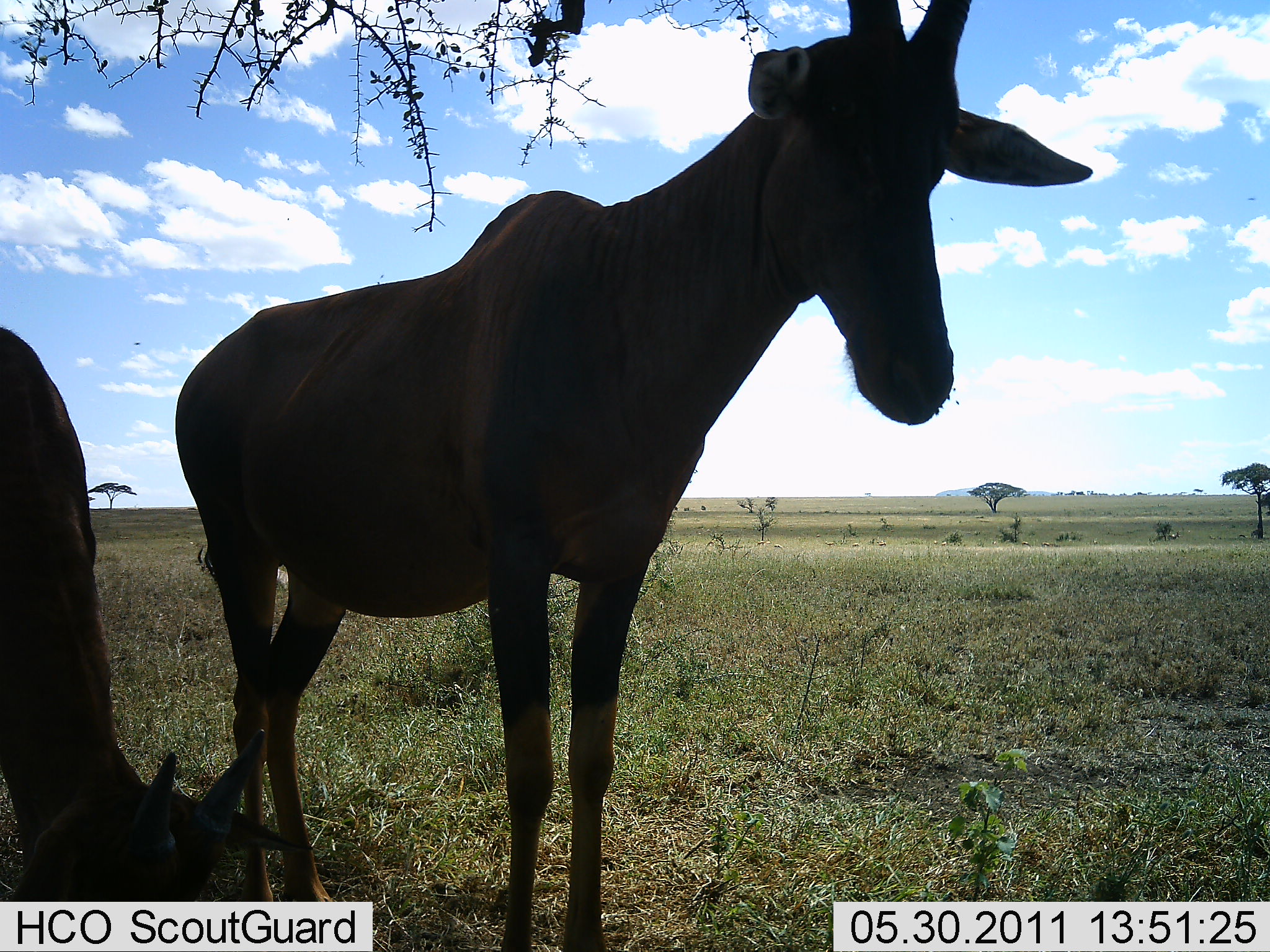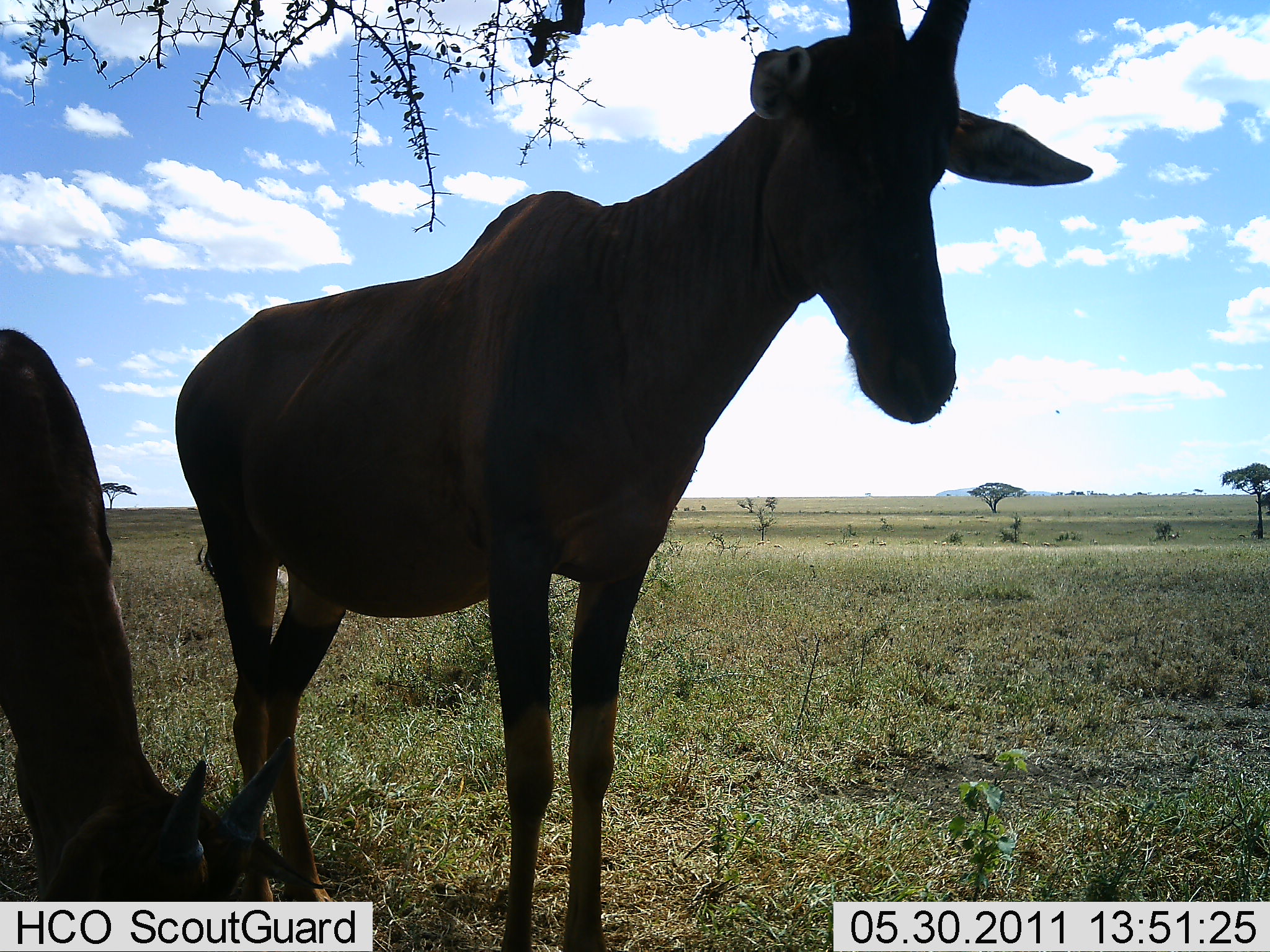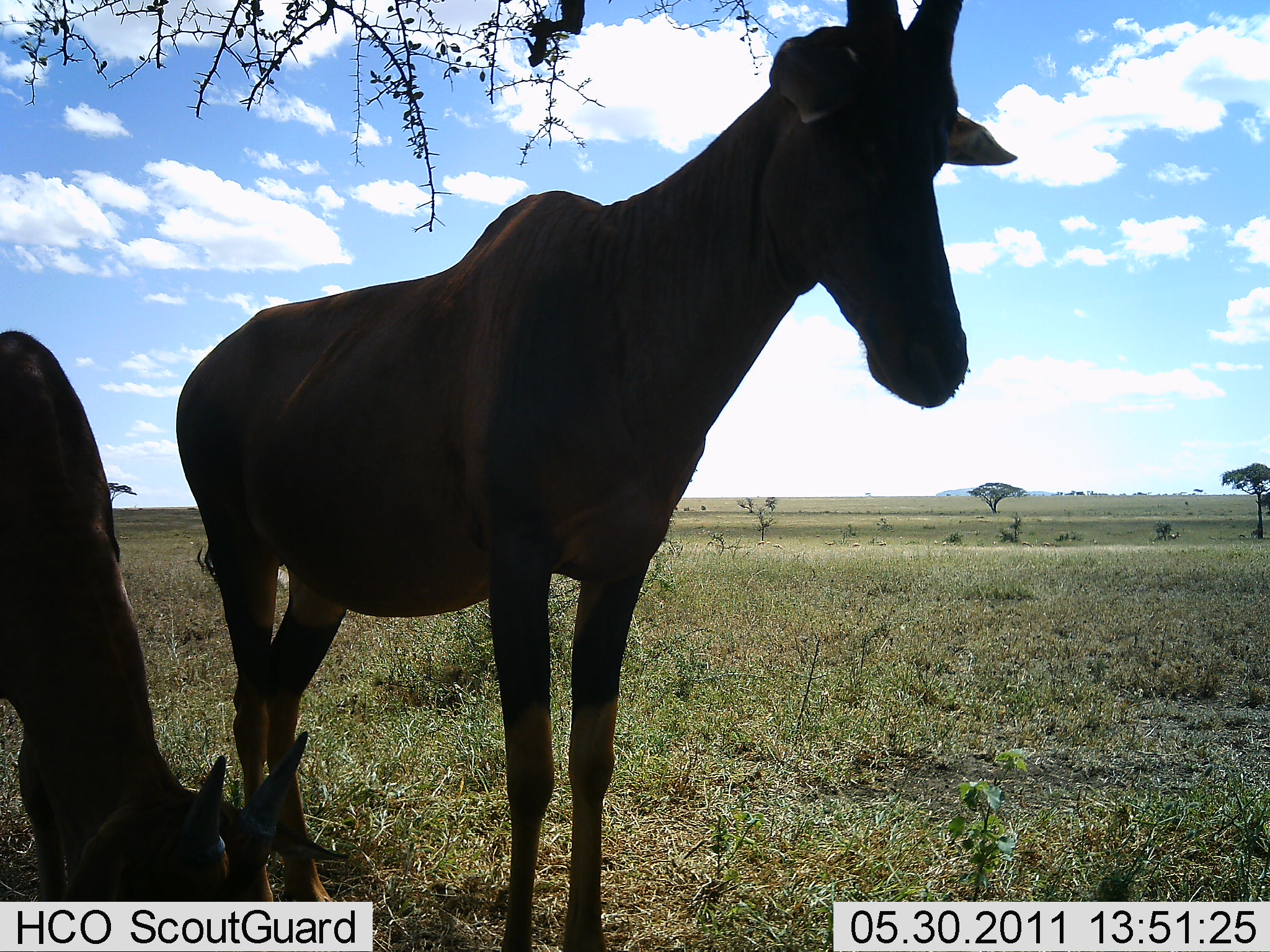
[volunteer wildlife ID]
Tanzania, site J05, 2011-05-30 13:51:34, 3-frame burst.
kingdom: Animalia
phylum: Chordata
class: Mammalia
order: Artiodactyla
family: Bovidae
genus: Damaliscus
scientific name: Damaliscus lunatus jimela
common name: topi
Topi (Damaliscus lunatus jimela), count 2. Behavior (volunteer vote fractions): standing 91%, resting 0%, moving 0%, interacting 0%. Young present (vote fraction): 18%. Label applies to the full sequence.